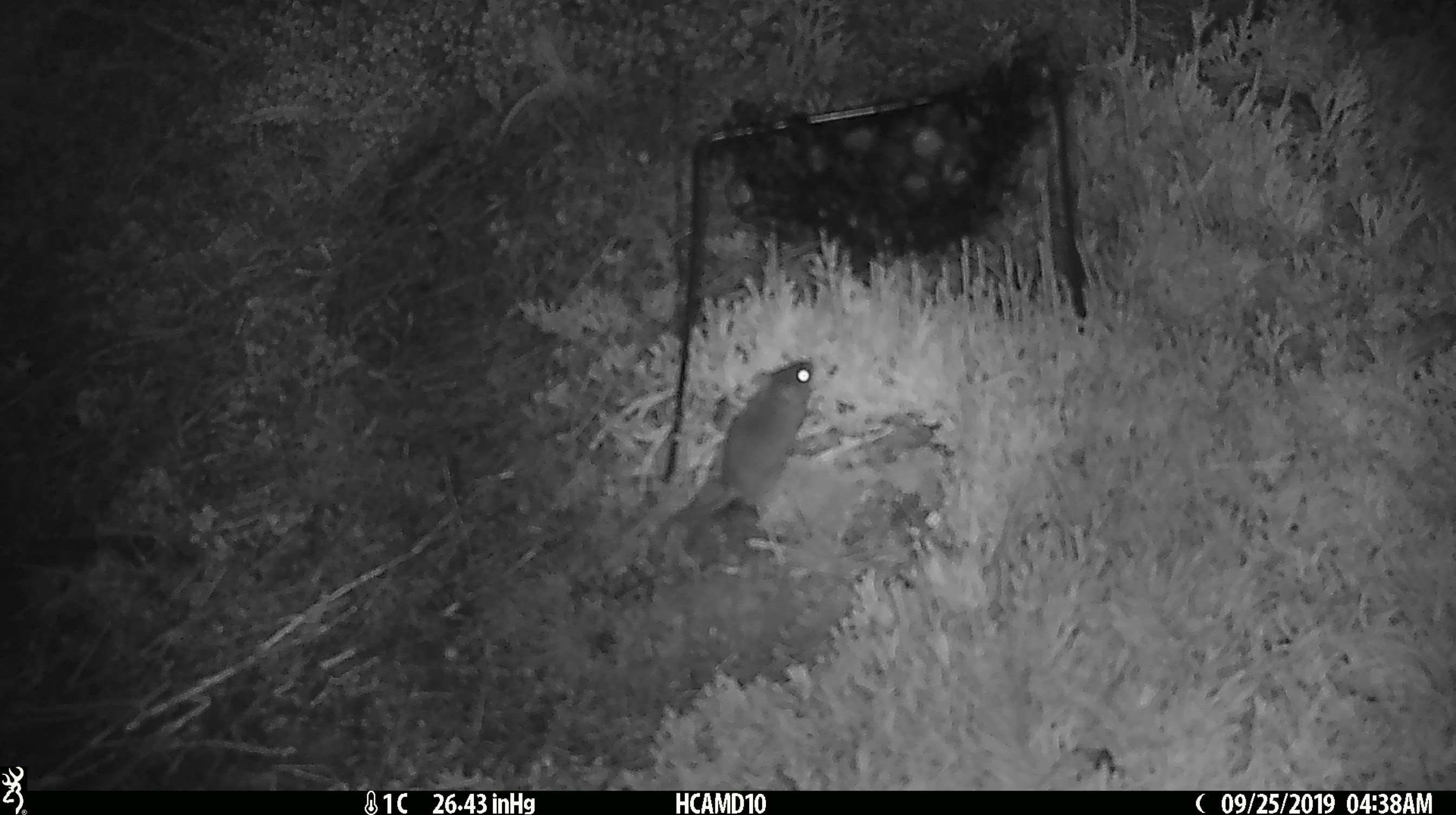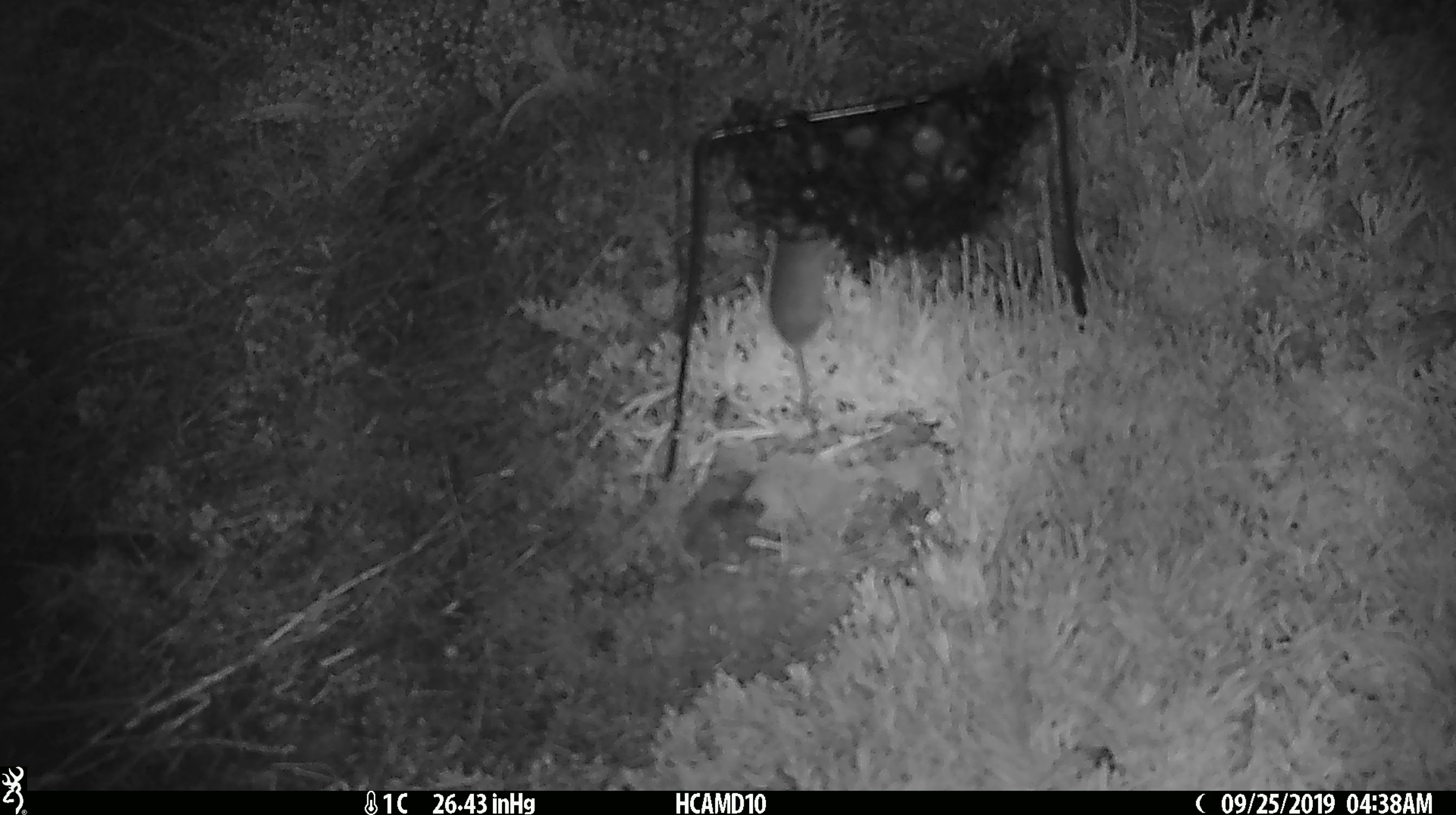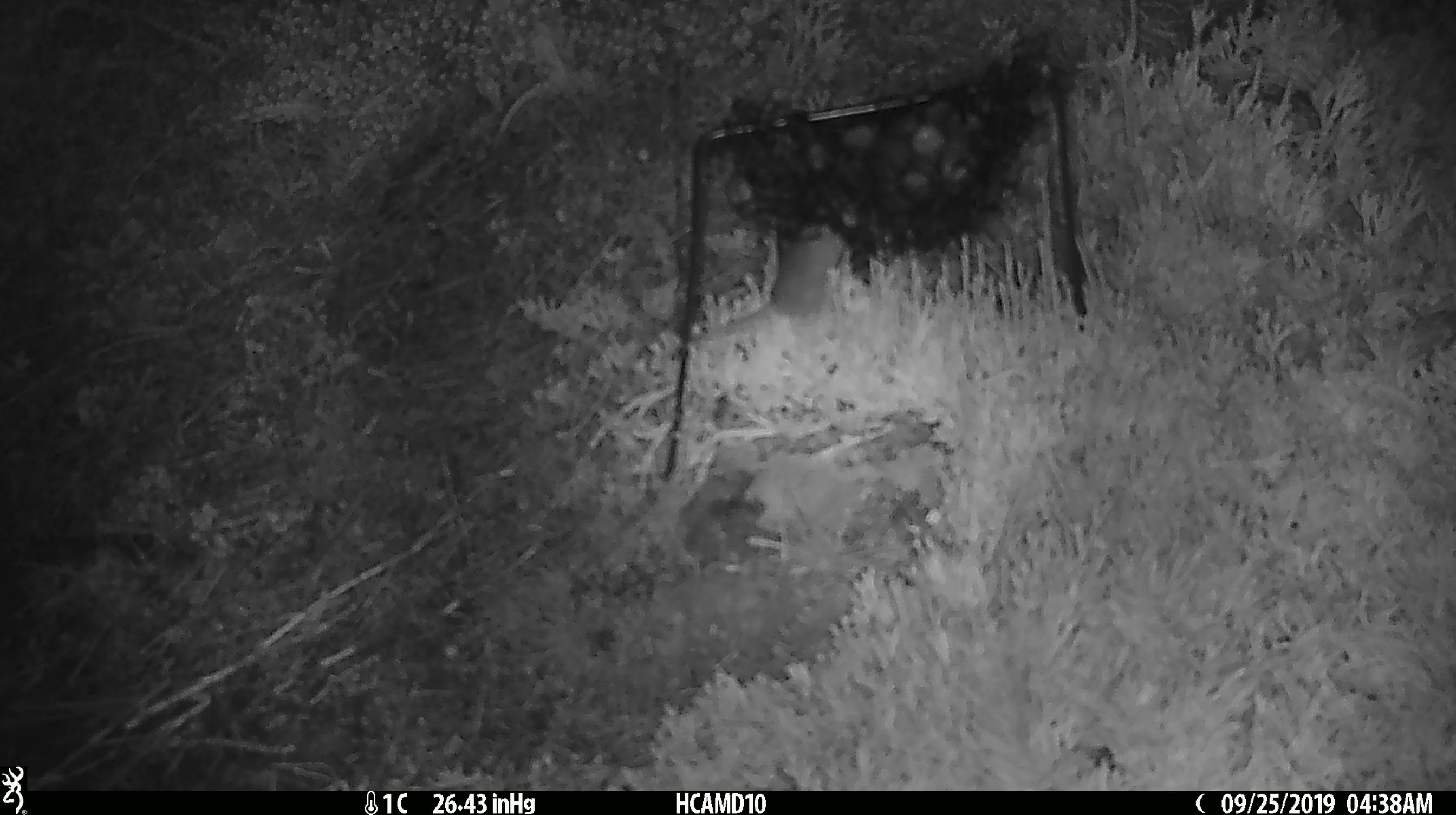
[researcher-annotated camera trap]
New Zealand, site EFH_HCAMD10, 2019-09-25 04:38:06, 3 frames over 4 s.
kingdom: Animalia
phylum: Chordata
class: Mammalia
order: Rodentia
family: Muridae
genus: Mus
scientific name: Mus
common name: mouse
Mouse (Mus).